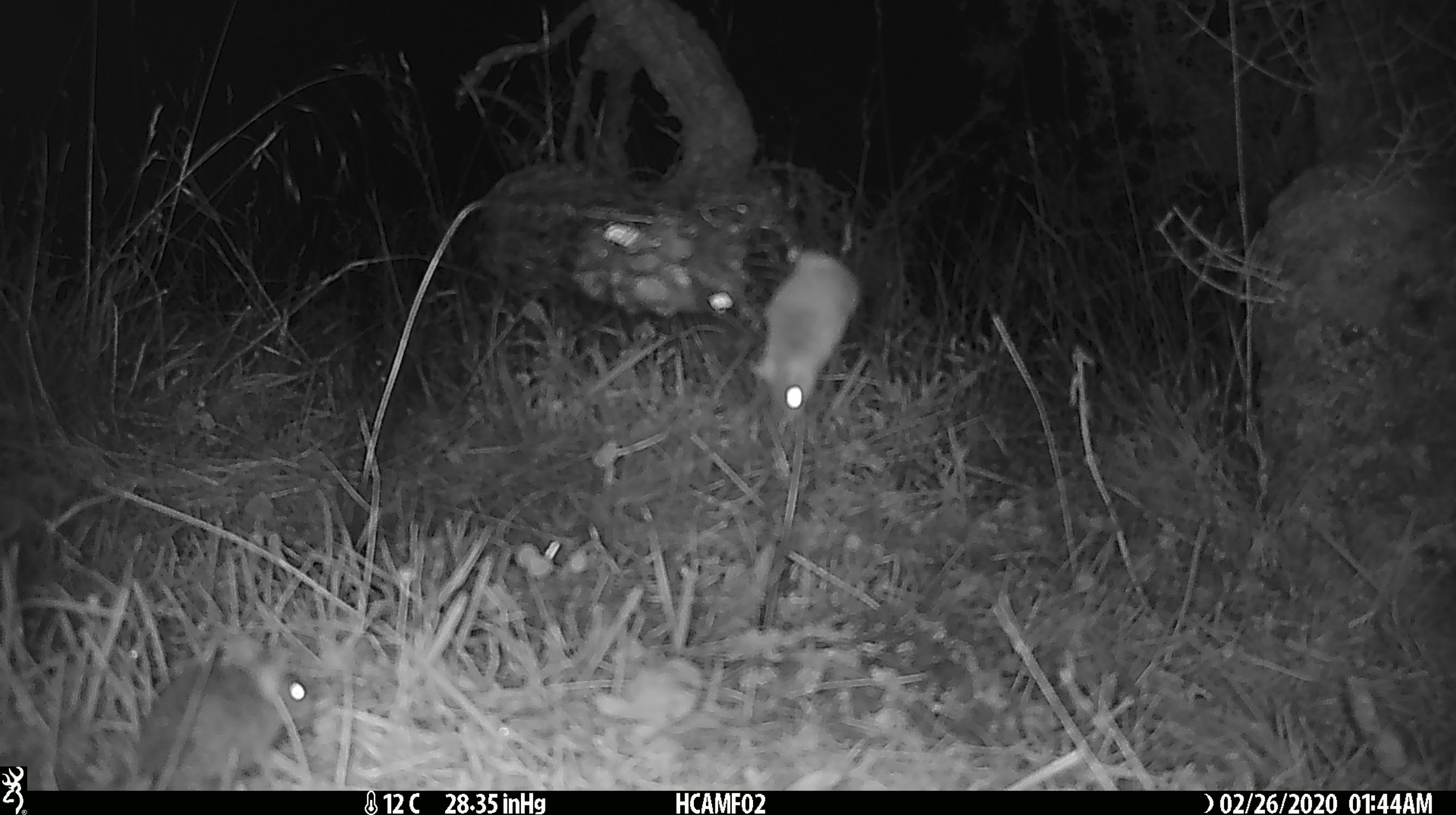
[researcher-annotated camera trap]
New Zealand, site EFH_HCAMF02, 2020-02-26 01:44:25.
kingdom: Animalia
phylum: Chordata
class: Mammalia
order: Rodentia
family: Muridae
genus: Mus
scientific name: Mus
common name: mouse